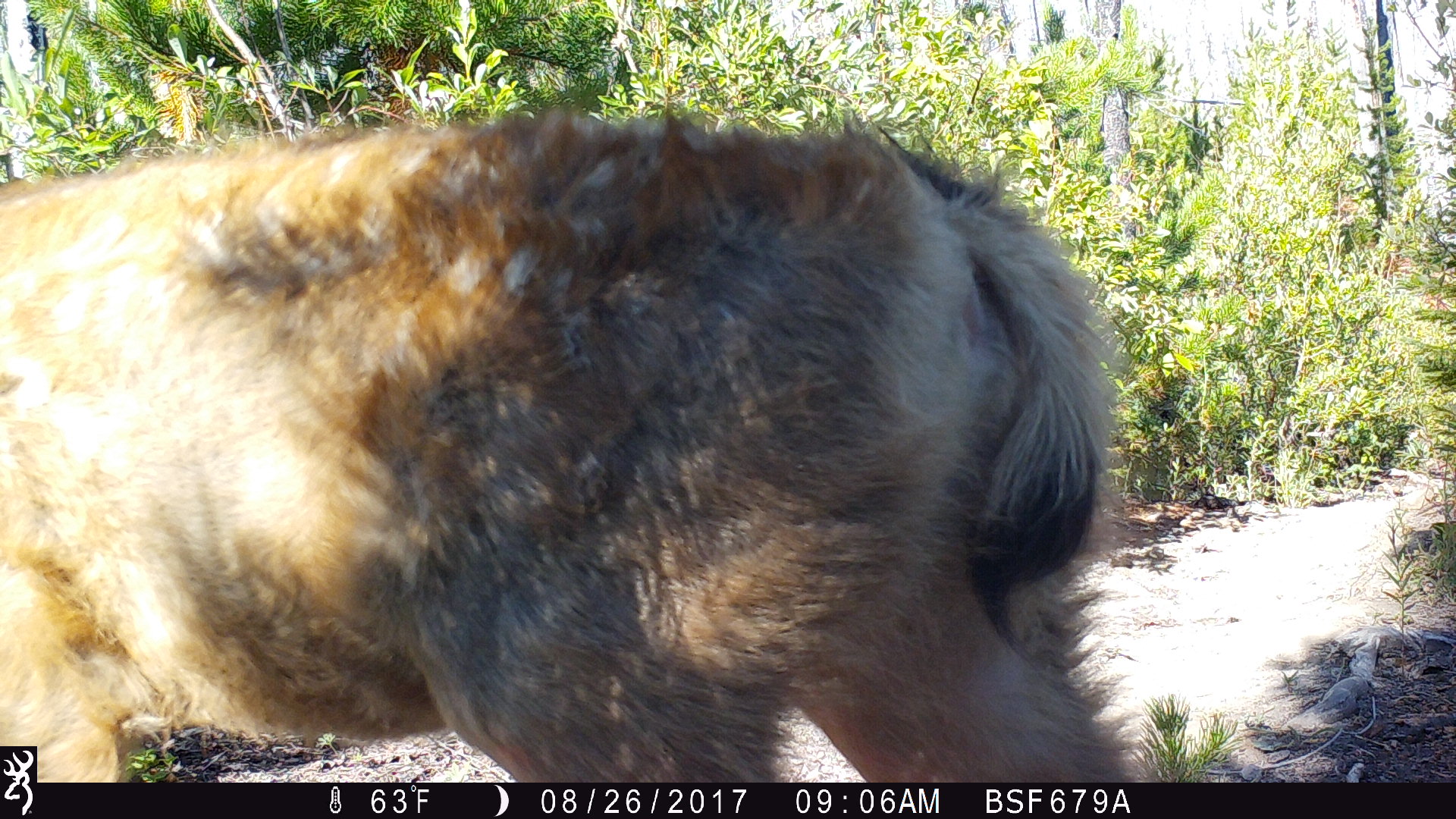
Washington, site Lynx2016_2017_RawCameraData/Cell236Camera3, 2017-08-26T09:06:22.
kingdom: Animalia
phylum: Chordata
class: Mammalia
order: Artiodactyla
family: Cervidae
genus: Odocoileus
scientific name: Odocoileus hemionus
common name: mule deer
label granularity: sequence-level